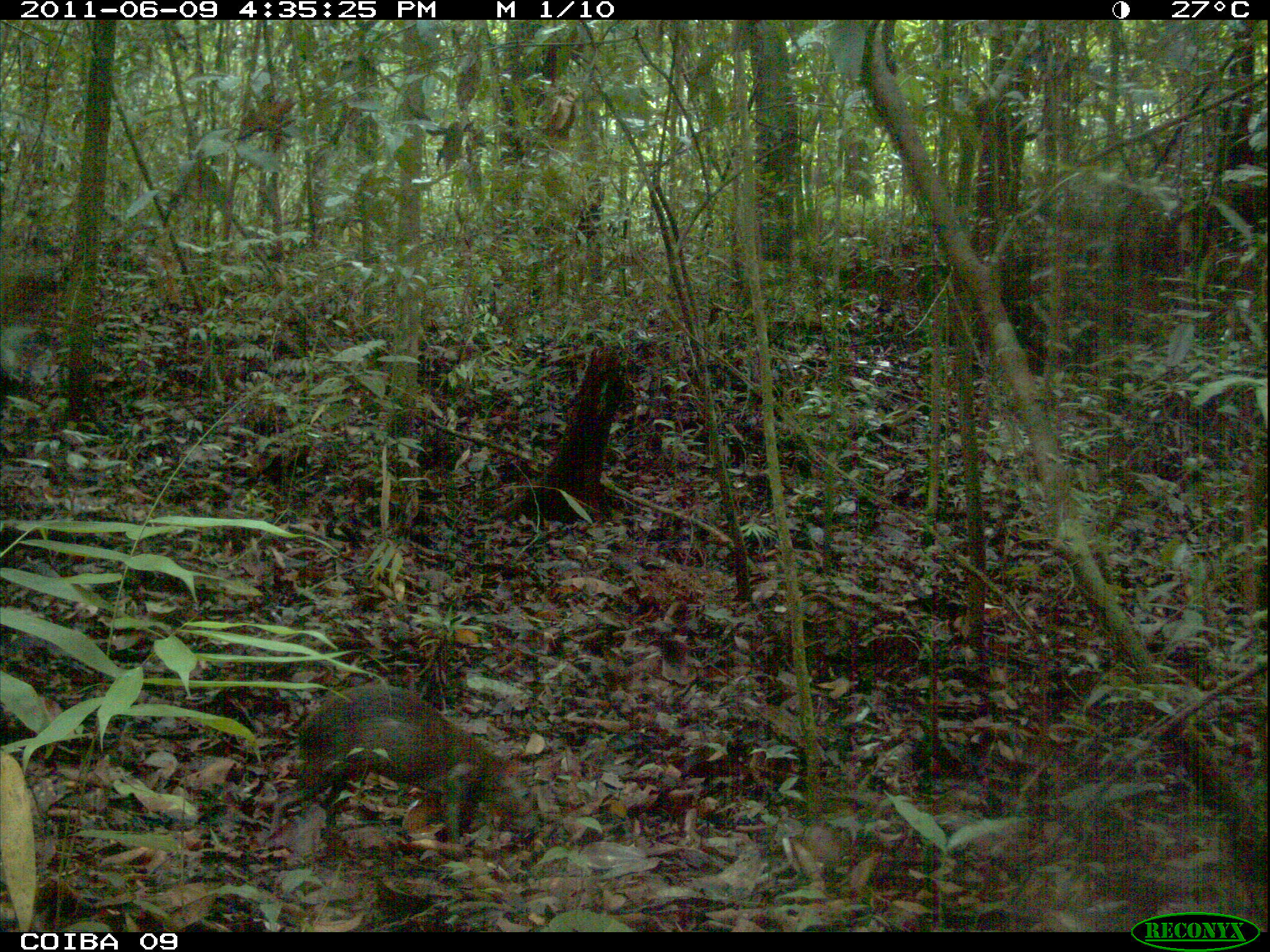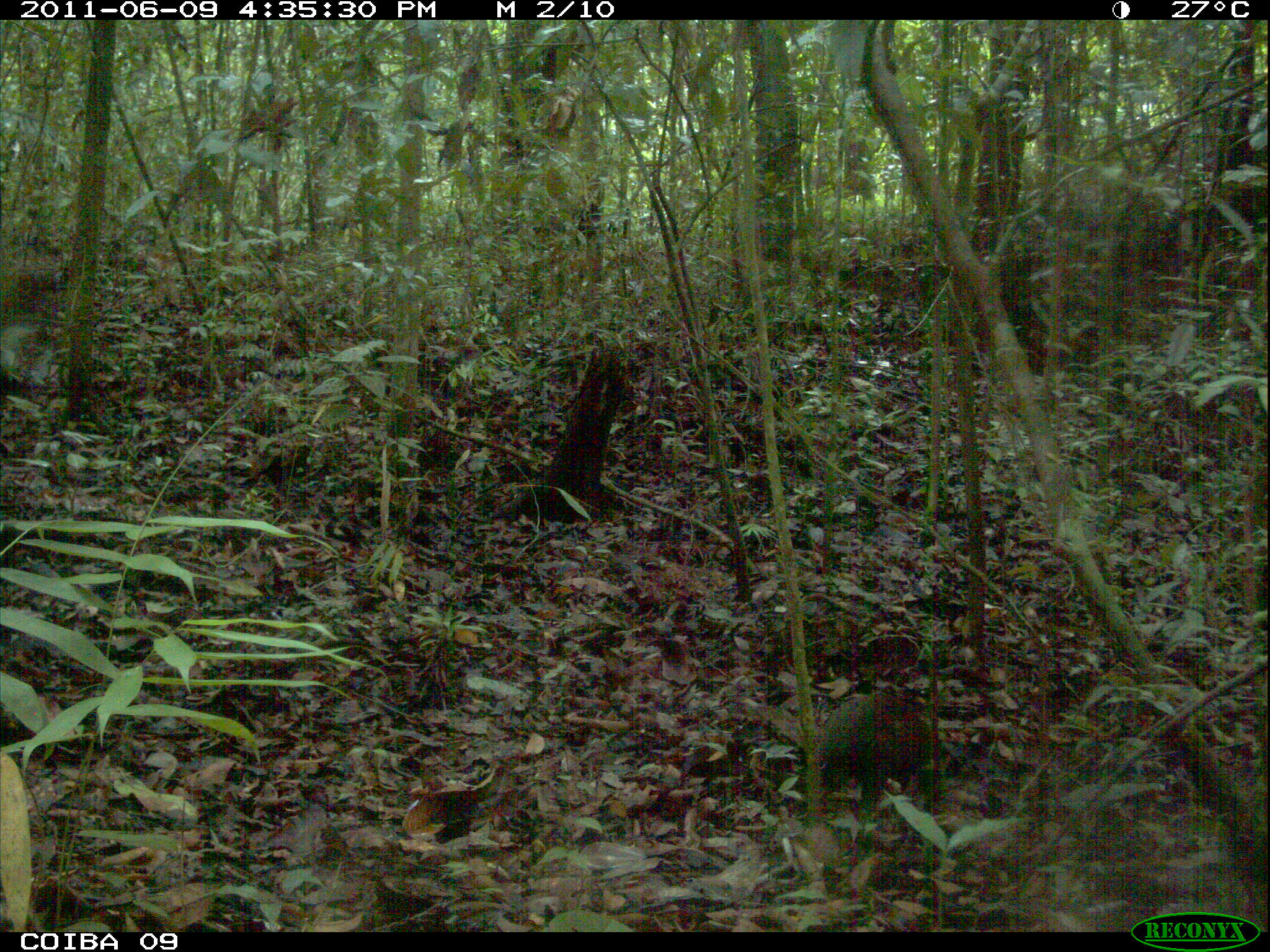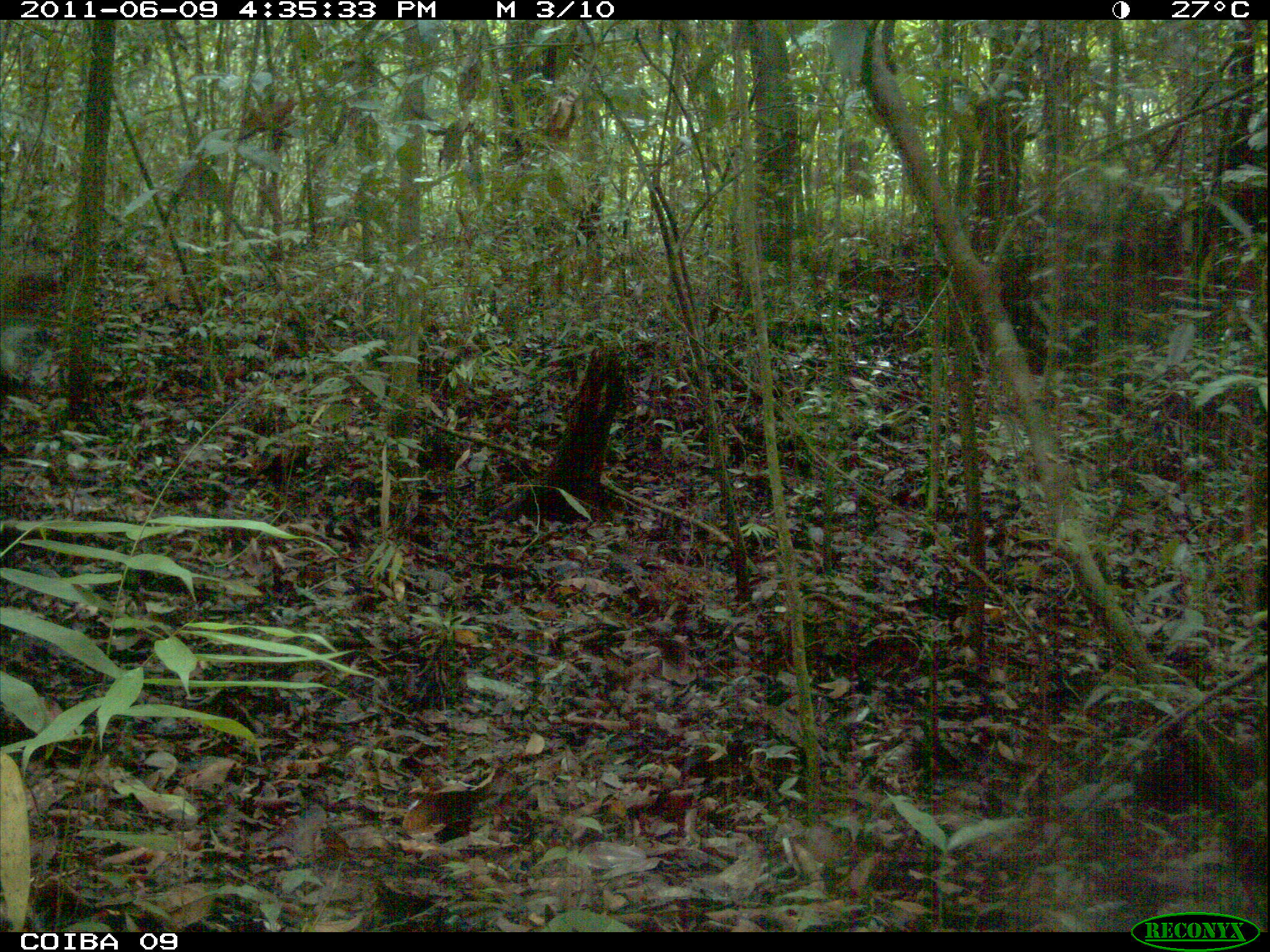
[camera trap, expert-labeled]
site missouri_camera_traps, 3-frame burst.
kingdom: Animalia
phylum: Chordata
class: Mammalia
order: Rodentia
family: Dasyproctidae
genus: Dasyprocta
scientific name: Dasyprocta coibae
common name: coiban agouti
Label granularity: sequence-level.